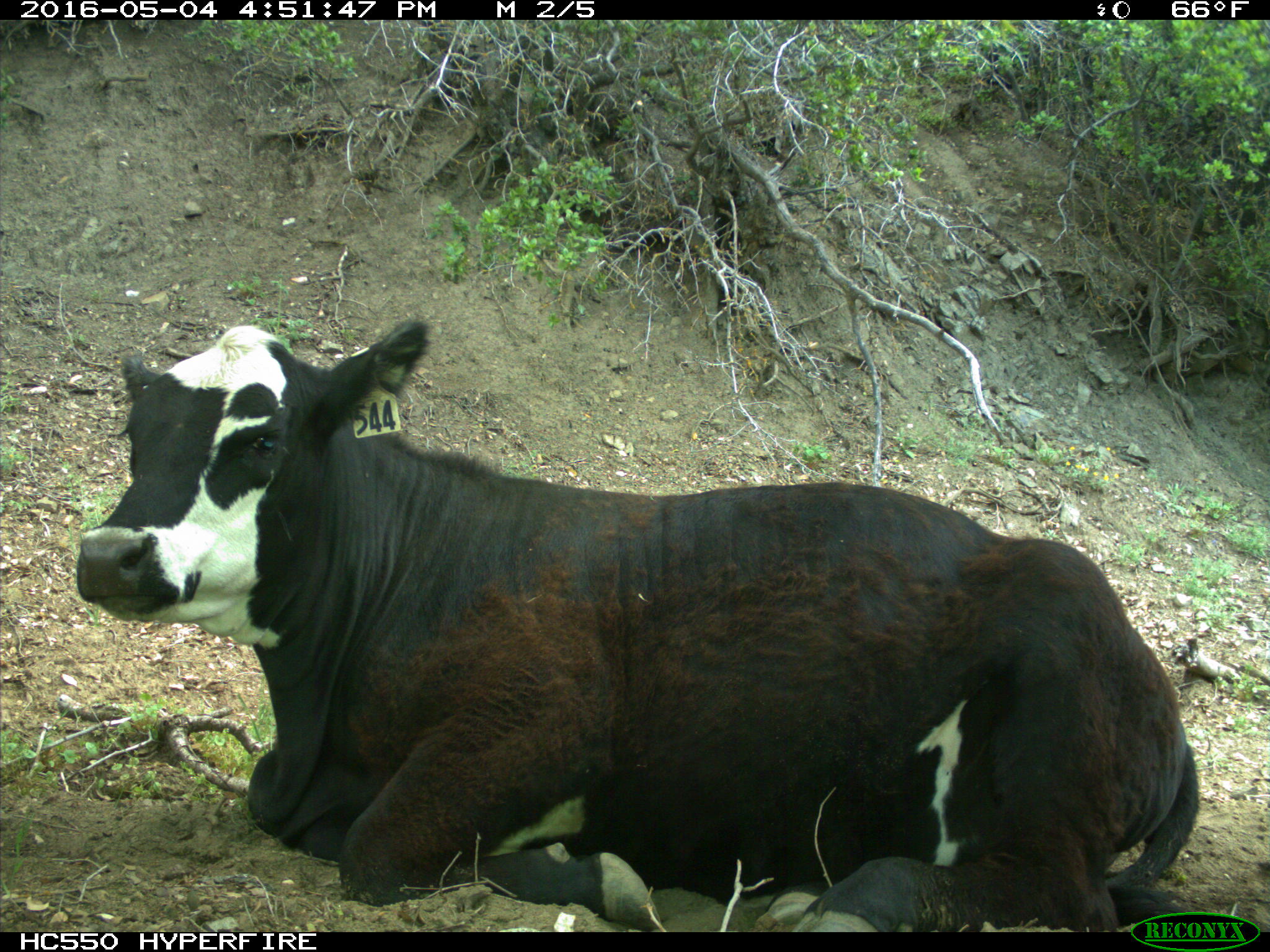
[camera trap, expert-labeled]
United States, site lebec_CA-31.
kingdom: Animalia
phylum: Chordata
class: Mammalia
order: Artiodactyla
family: Bovidae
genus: Bos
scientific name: Bos taurus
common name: domestic cow